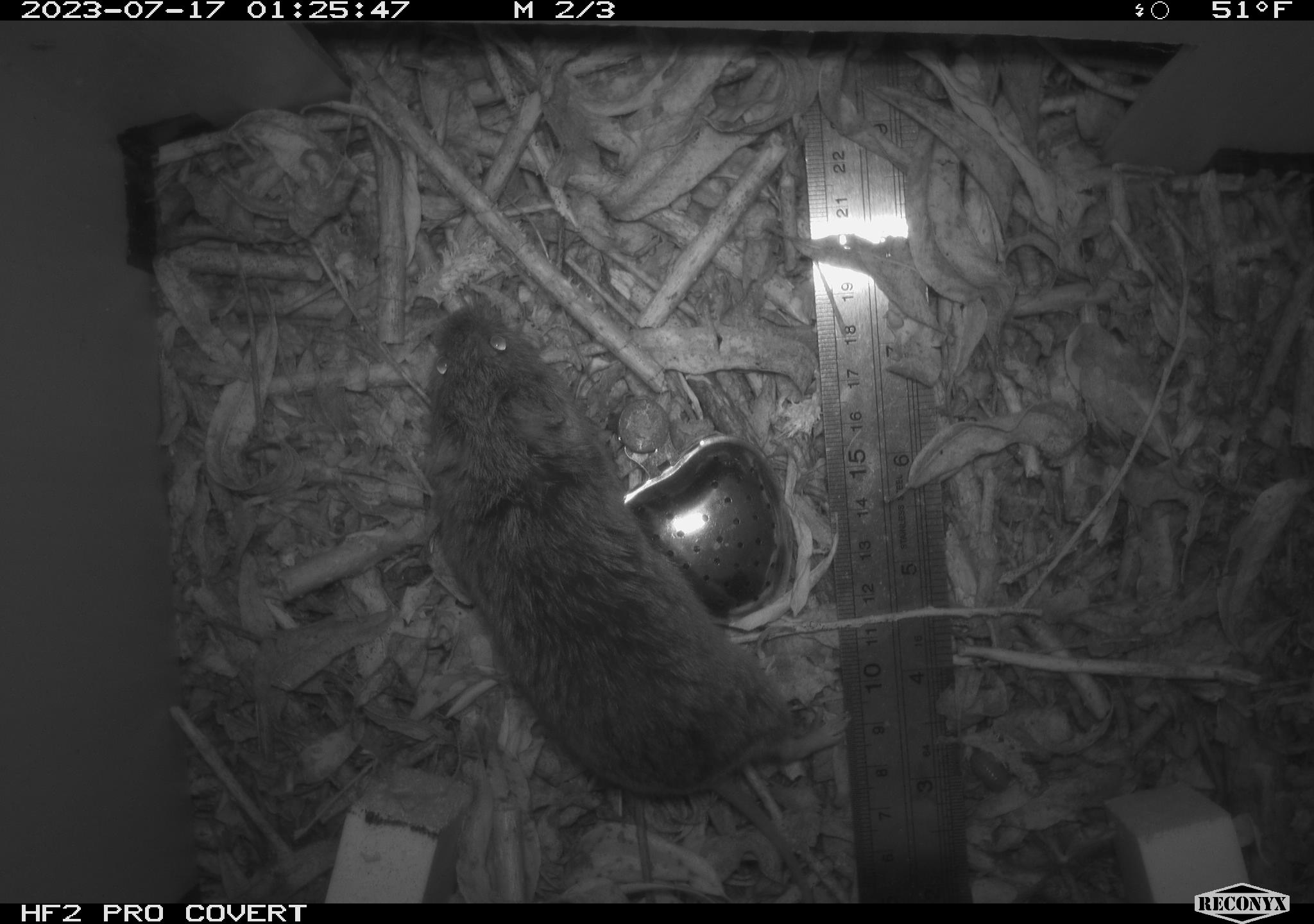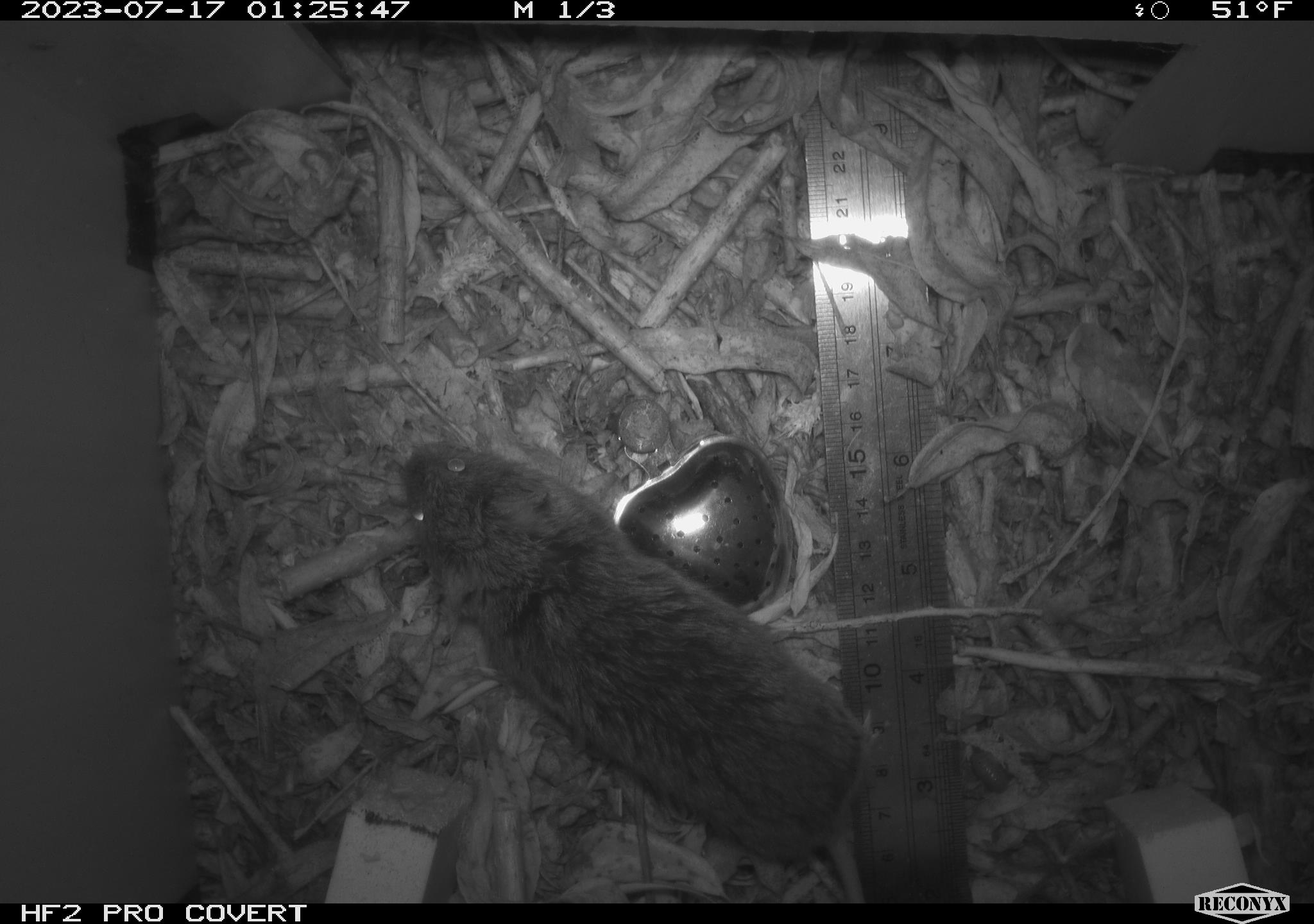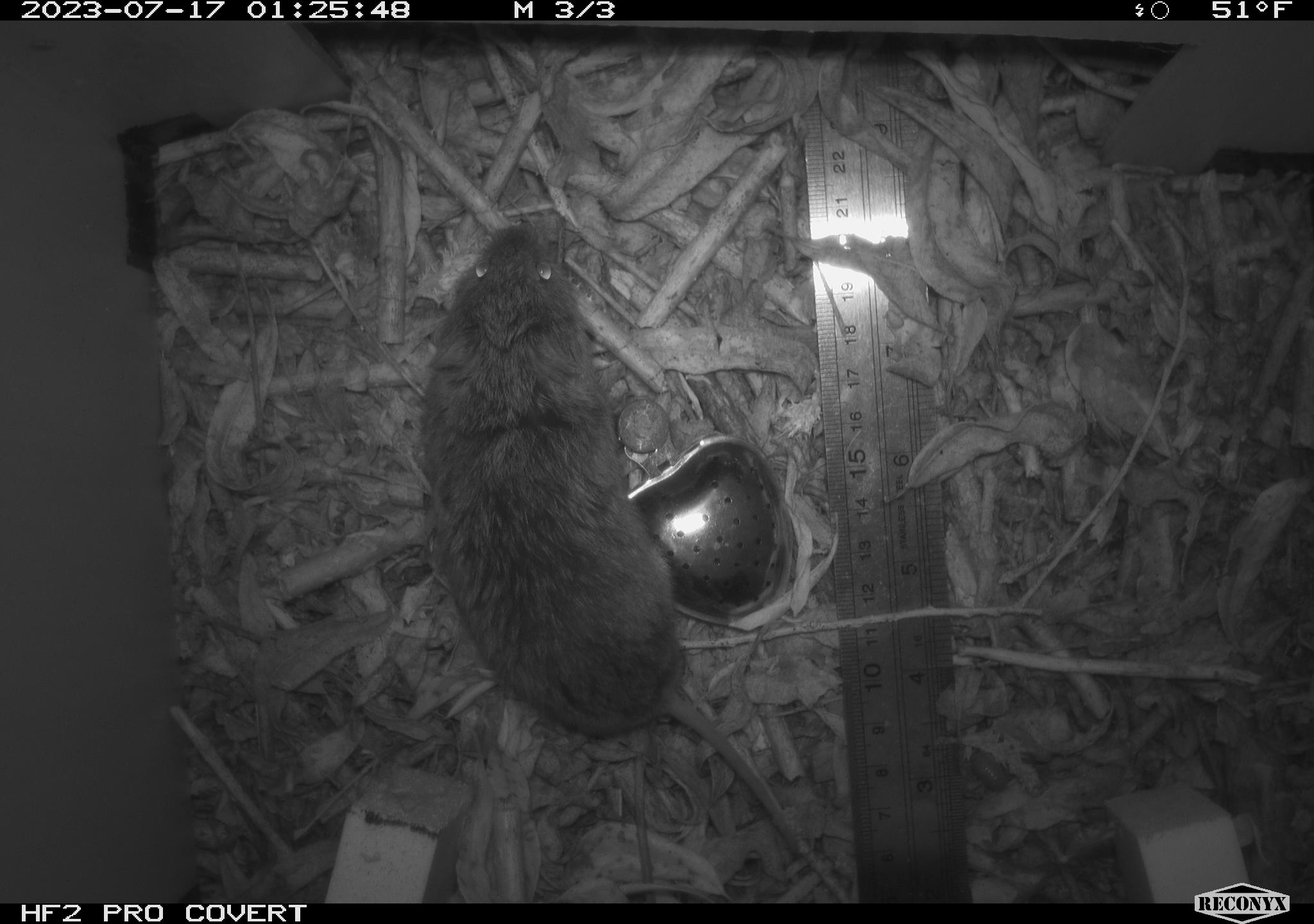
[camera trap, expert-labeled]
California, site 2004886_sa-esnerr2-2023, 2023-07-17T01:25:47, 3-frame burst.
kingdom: Animalia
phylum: Chordata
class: Mammalia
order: Rodentia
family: Cricetidae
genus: Microtus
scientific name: Microtus californicus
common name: california vole